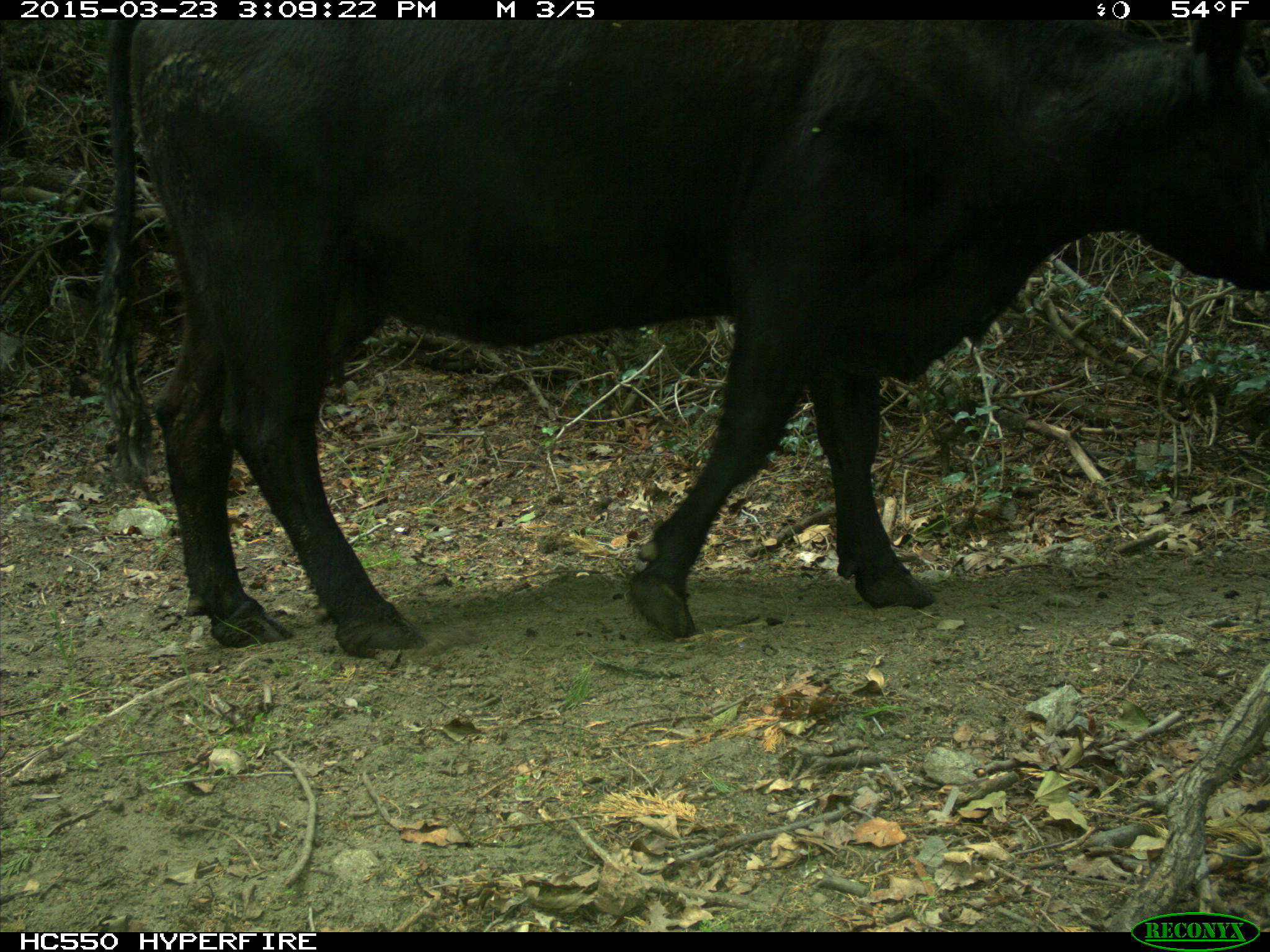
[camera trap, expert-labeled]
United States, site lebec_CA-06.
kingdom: Animalia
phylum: Chordata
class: Mammalia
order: Artiodactyla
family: Bovidae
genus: Bos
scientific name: Bos taurus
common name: domestic cow